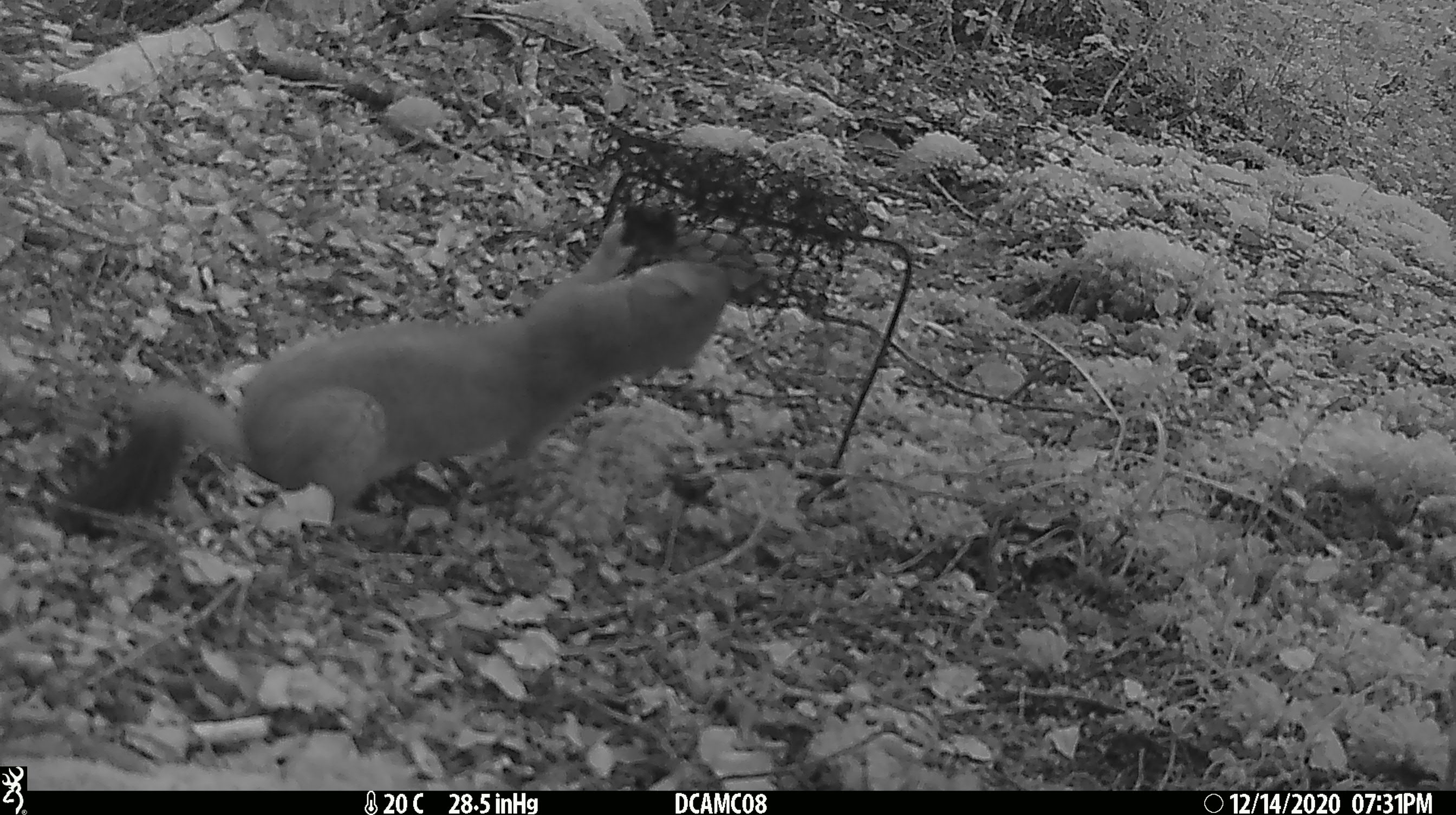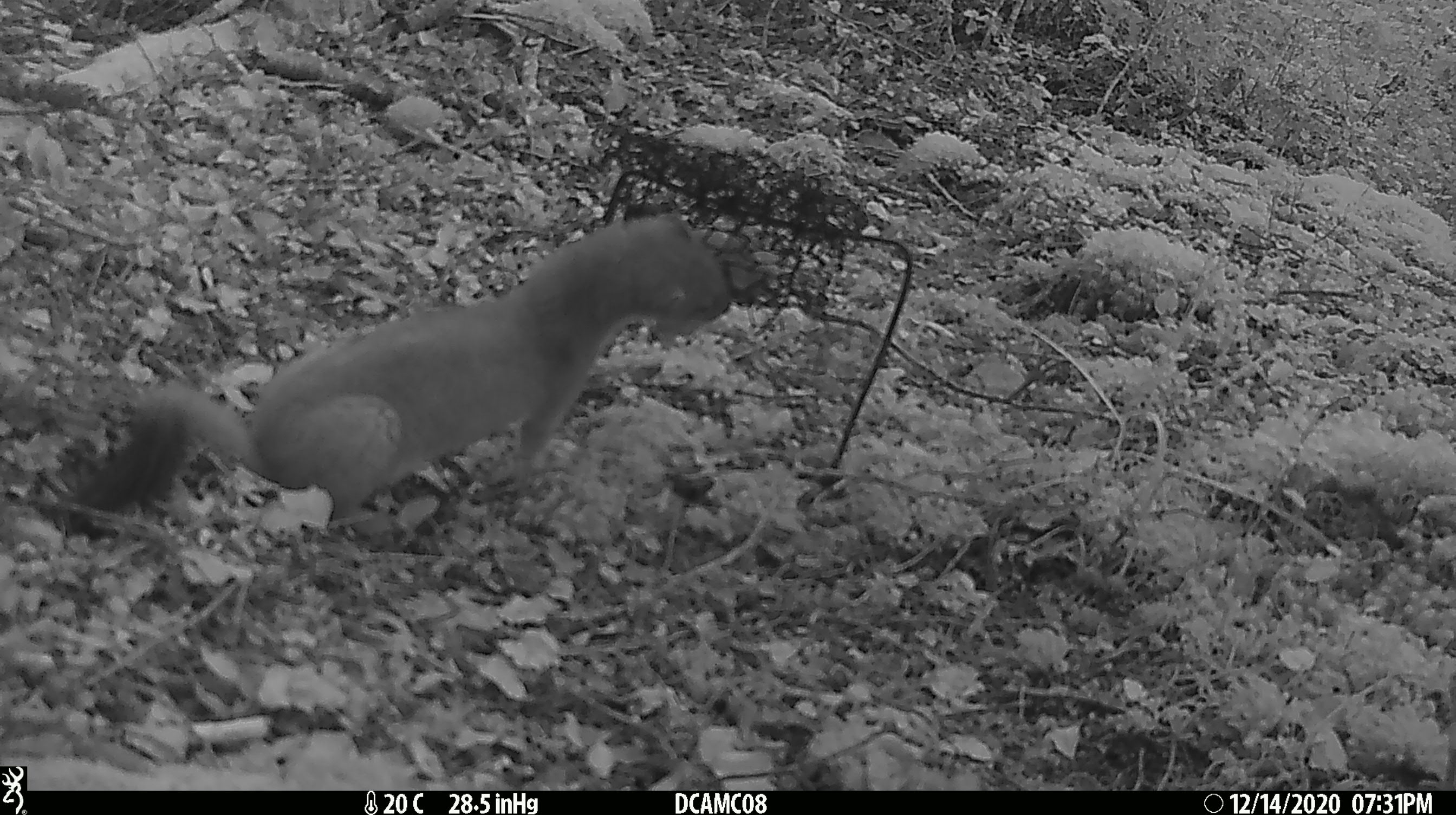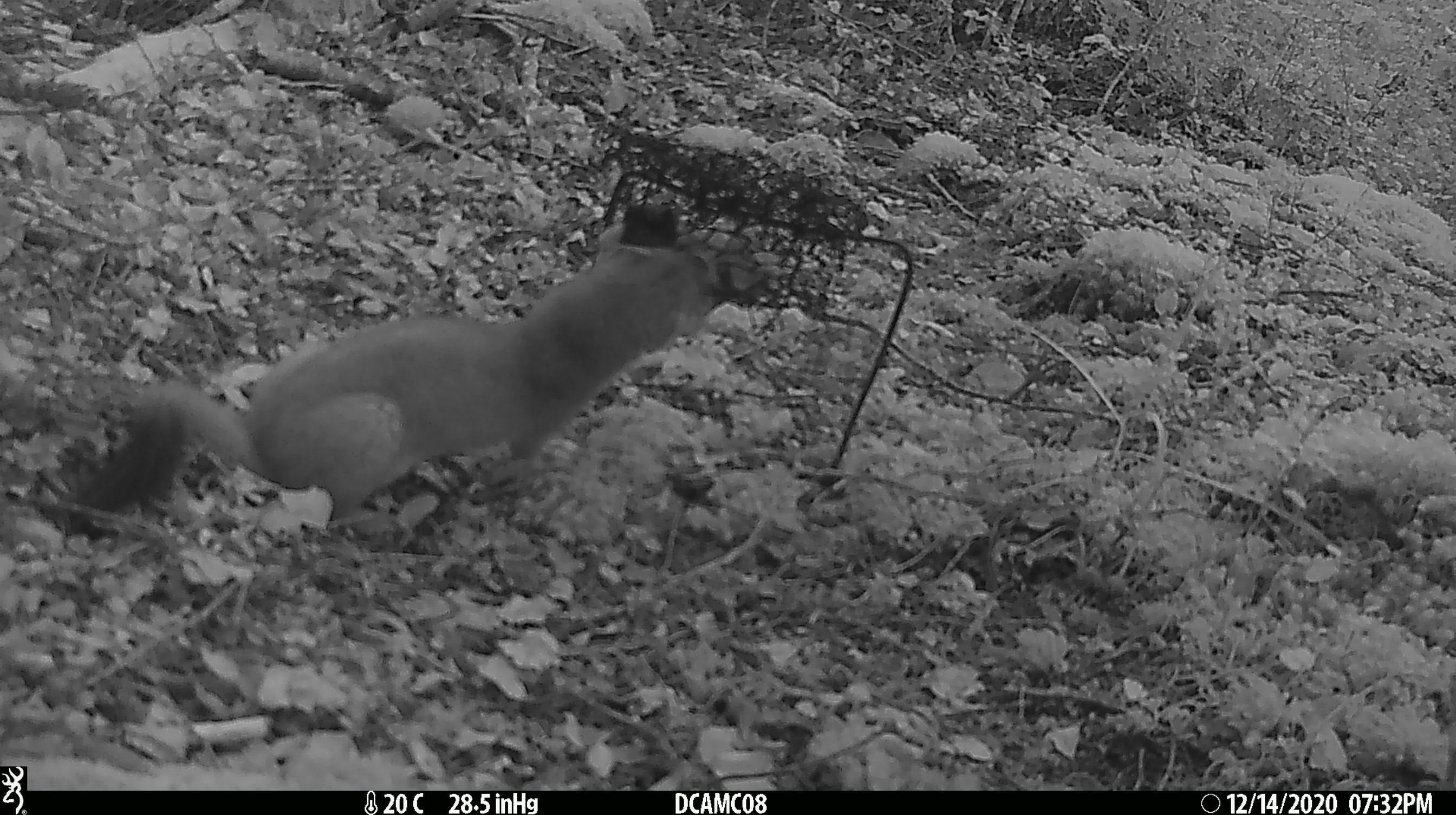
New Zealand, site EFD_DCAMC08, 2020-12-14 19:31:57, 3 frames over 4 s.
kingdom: Animalia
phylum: Chordata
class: Mammalia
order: Carnivora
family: Mustelidae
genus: Mustela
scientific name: Mustela erminea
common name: stoat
Stoat (Mustela erminea).